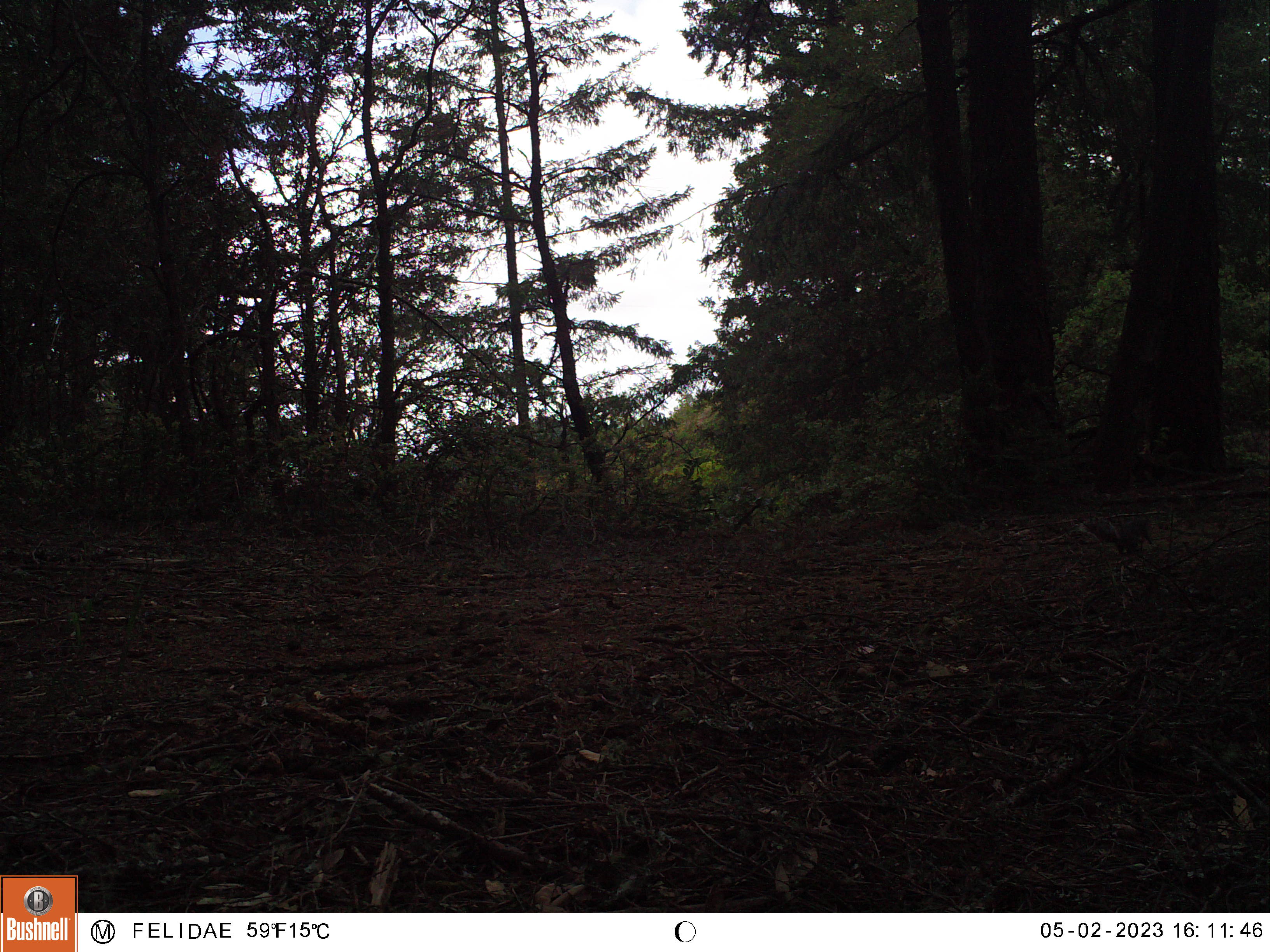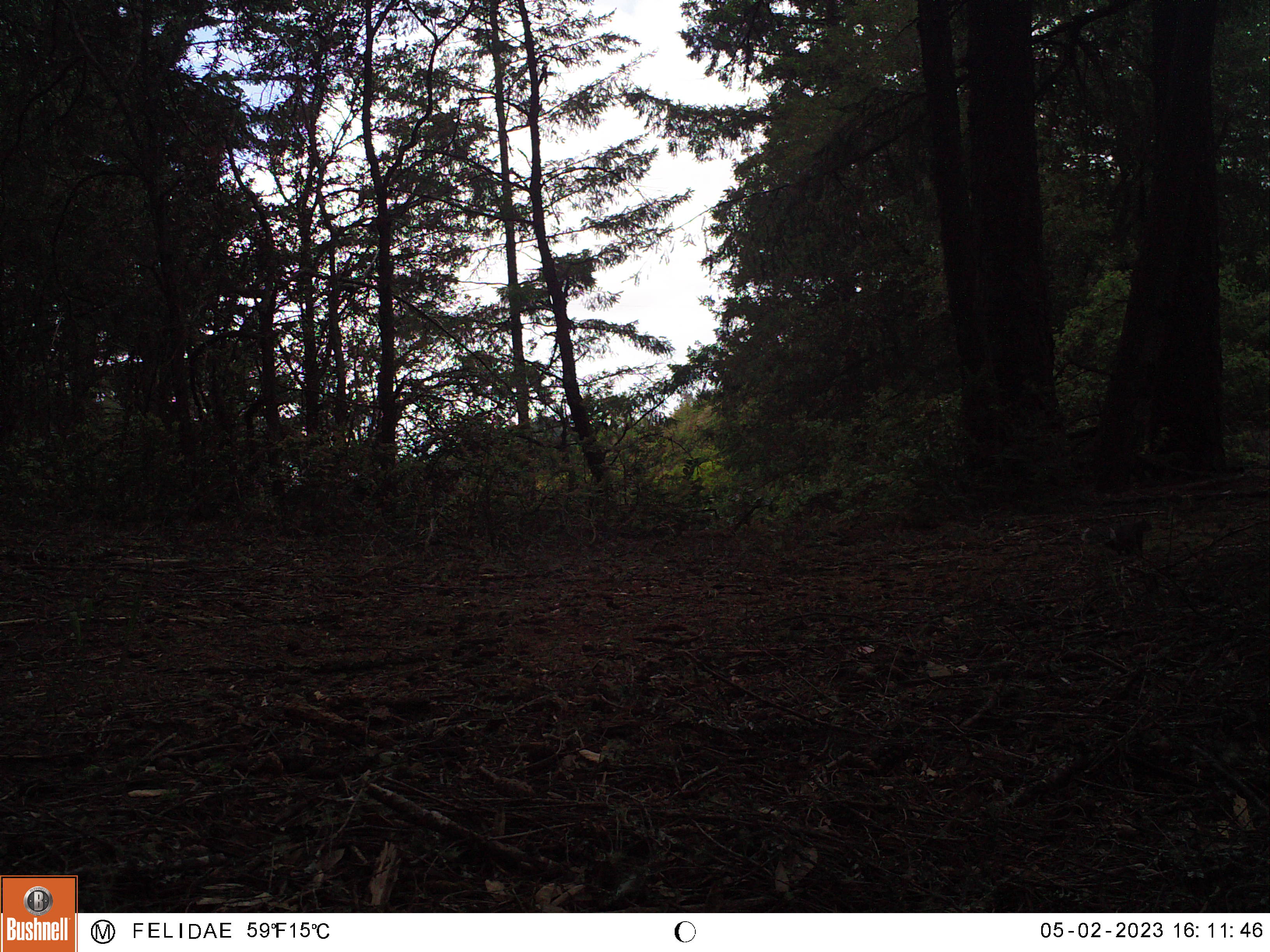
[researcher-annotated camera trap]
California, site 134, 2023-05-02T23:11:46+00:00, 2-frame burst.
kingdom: Animalia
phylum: Chordata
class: Mammalia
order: Rodentia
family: Sciuridae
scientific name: Sciuridae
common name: squirrel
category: unknown squirrel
Unknown squirrel (squirrel) (Sciuridae).